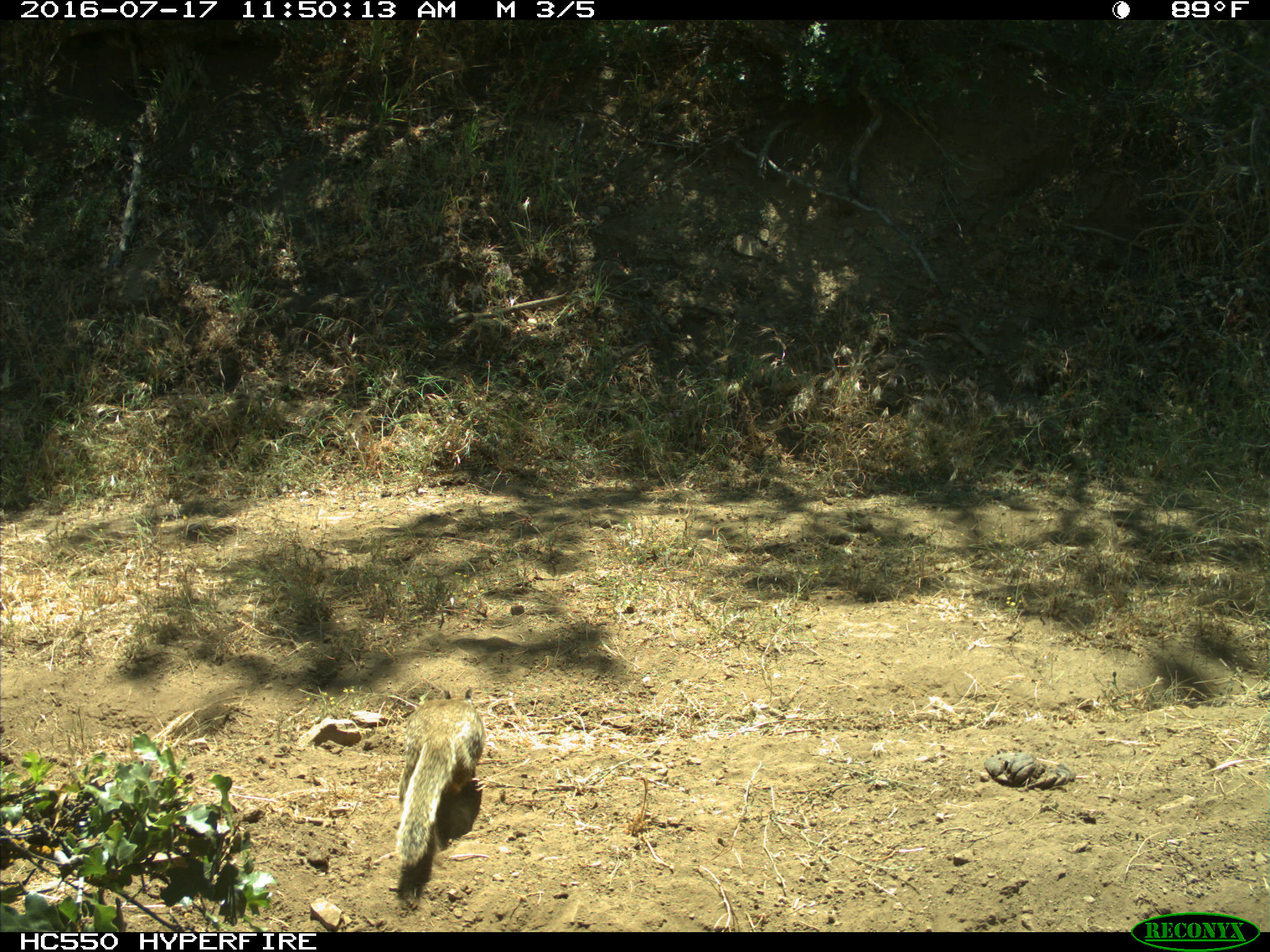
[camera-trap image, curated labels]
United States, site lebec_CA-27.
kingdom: Animalia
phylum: Chordata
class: Mammalia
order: Rodentia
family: Sciuridae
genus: Otospermophilus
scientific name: Otospermophilus beecheyi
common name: california ground squirrel